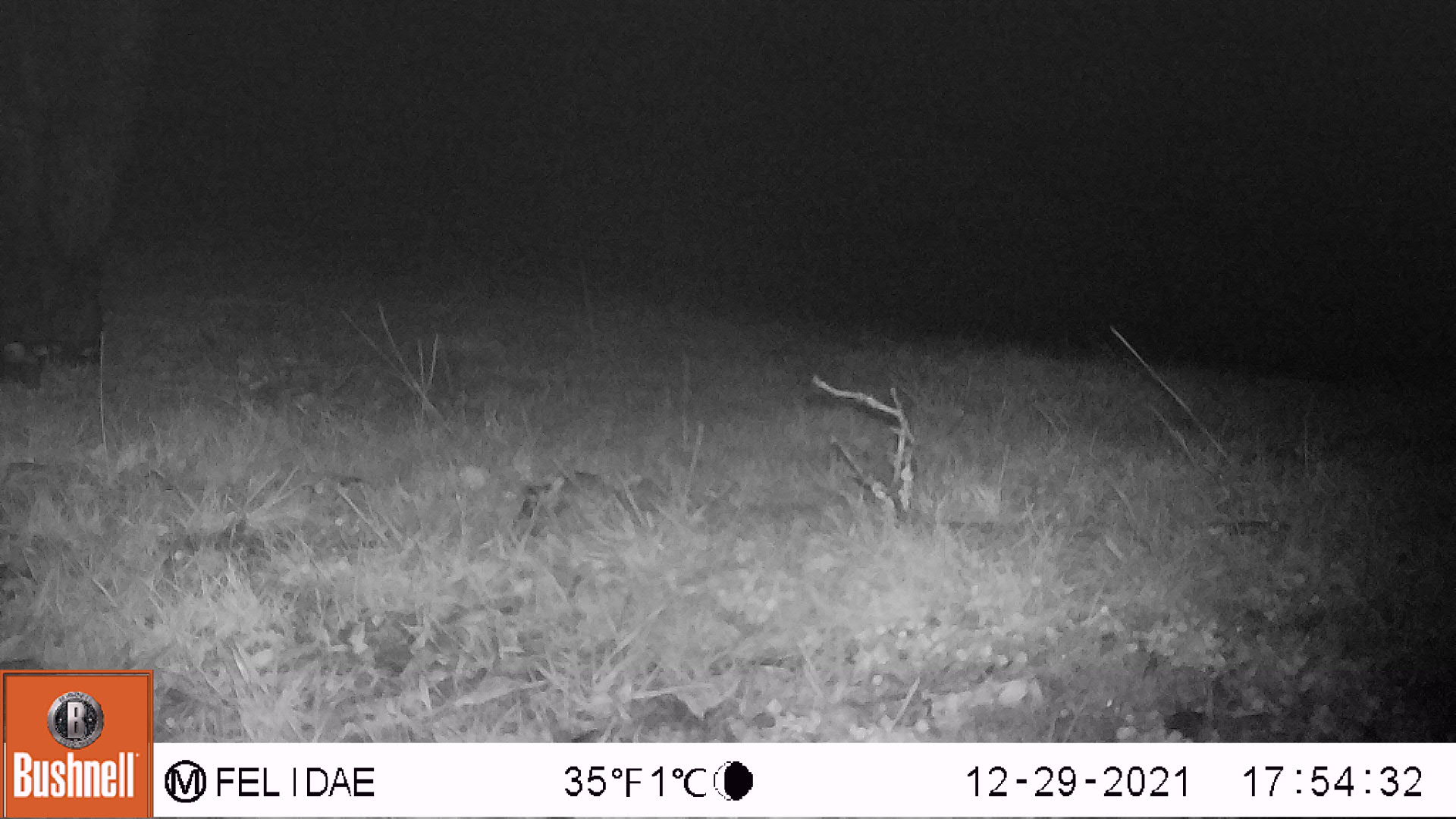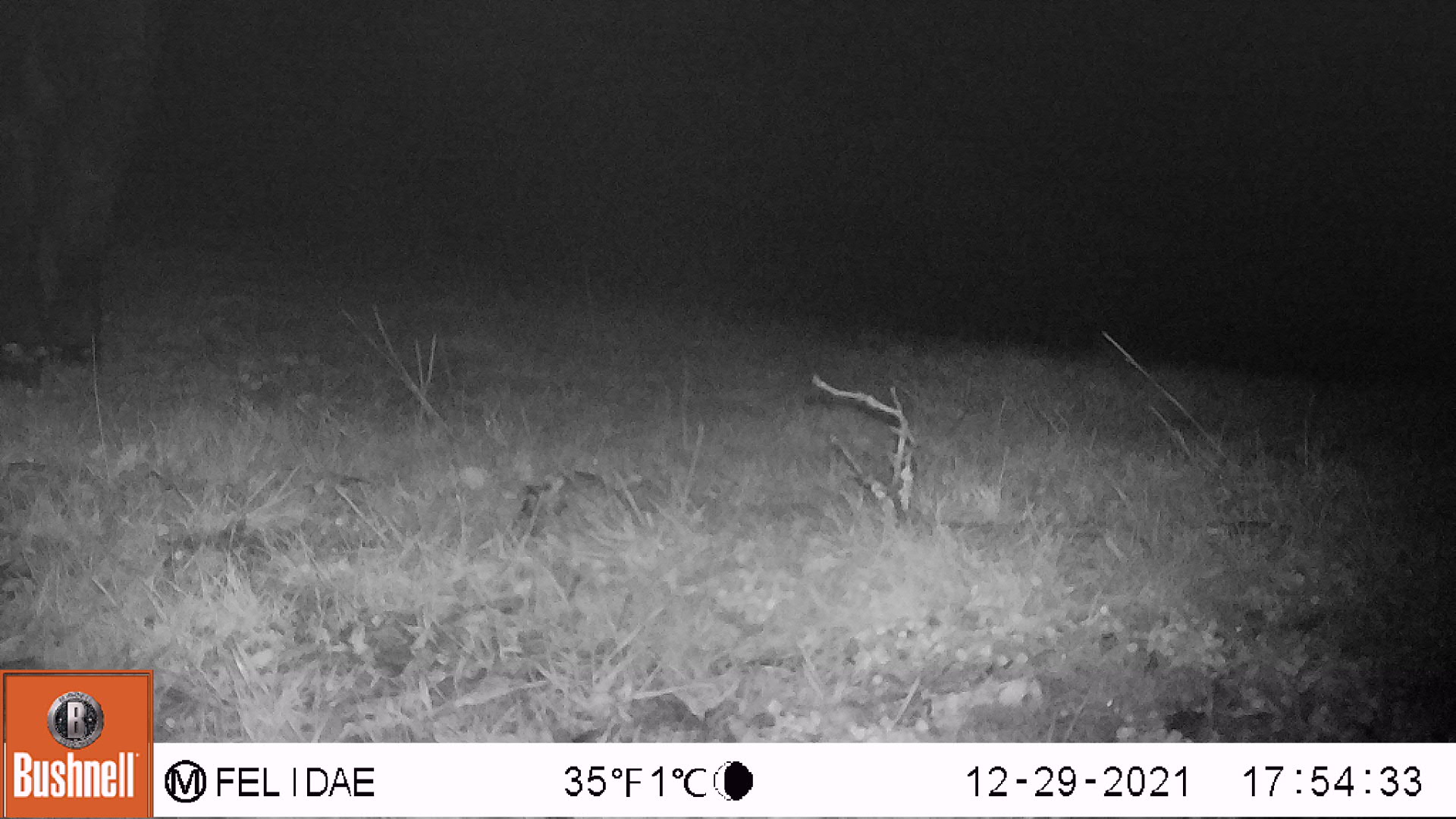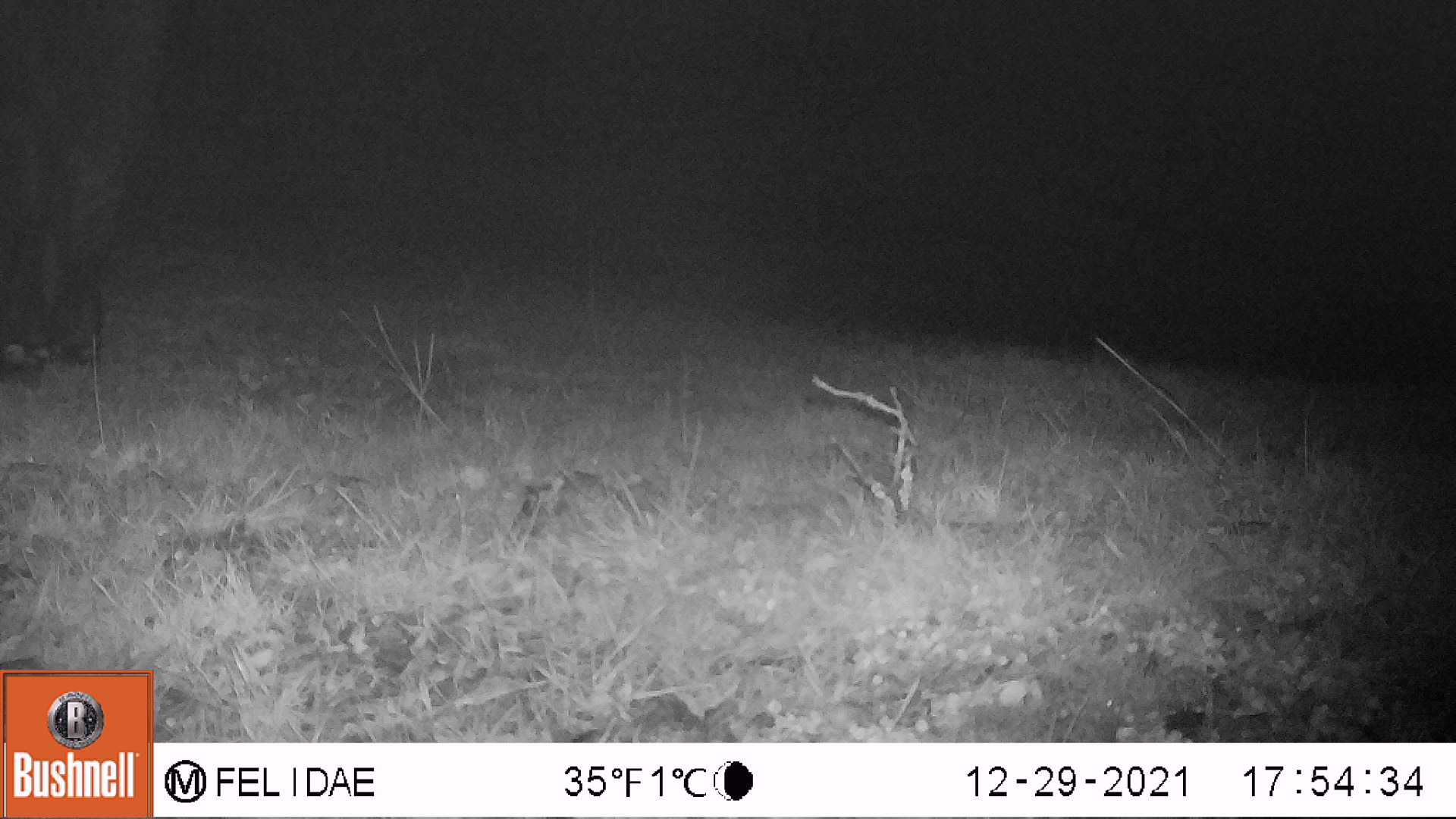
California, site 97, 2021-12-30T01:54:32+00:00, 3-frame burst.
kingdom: Animalia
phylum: Chordata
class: Mammalia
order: Artiodactyla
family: Bovidae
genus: Bos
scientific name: Bos taurus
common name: domestic cattle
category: cattle